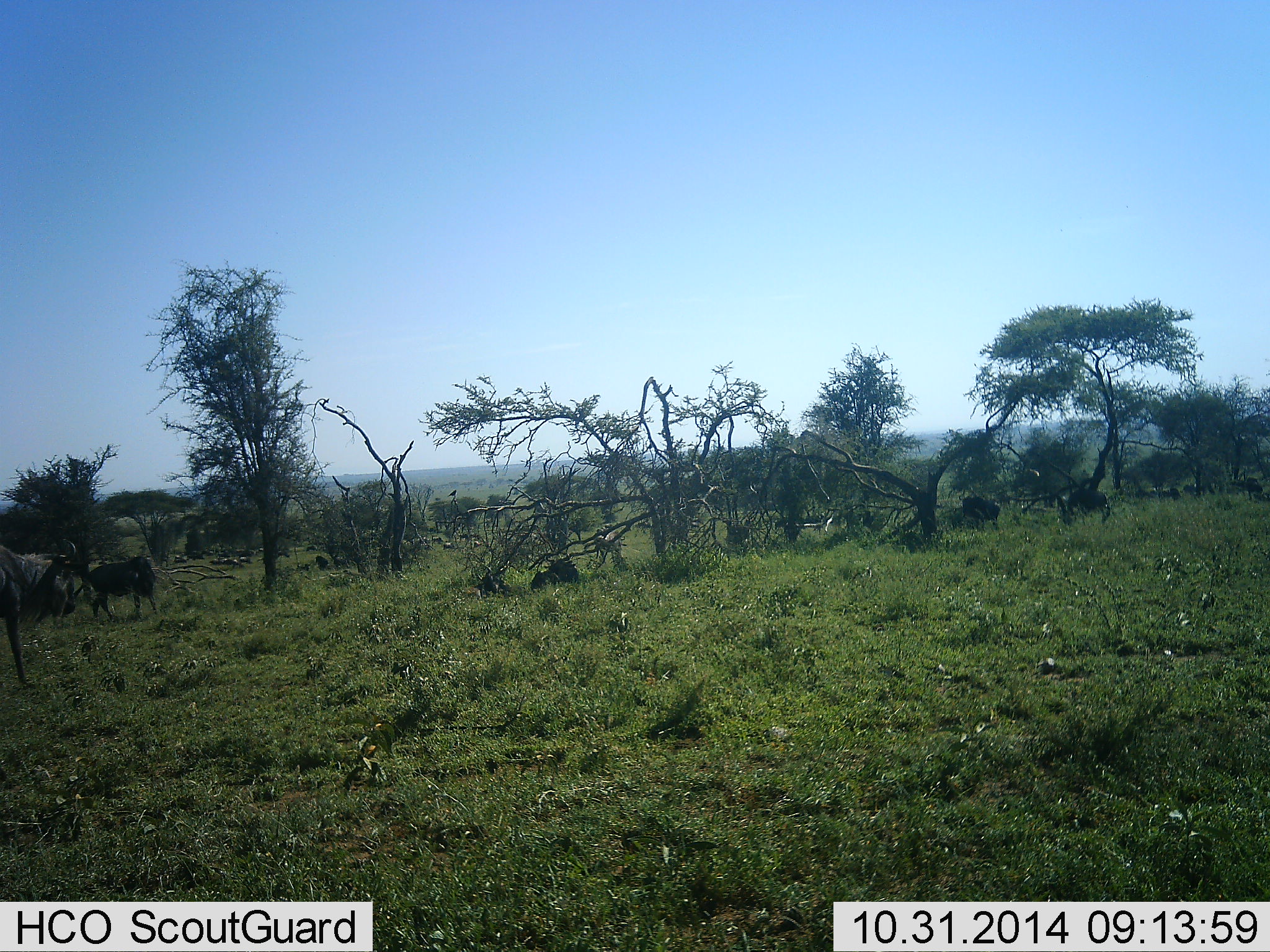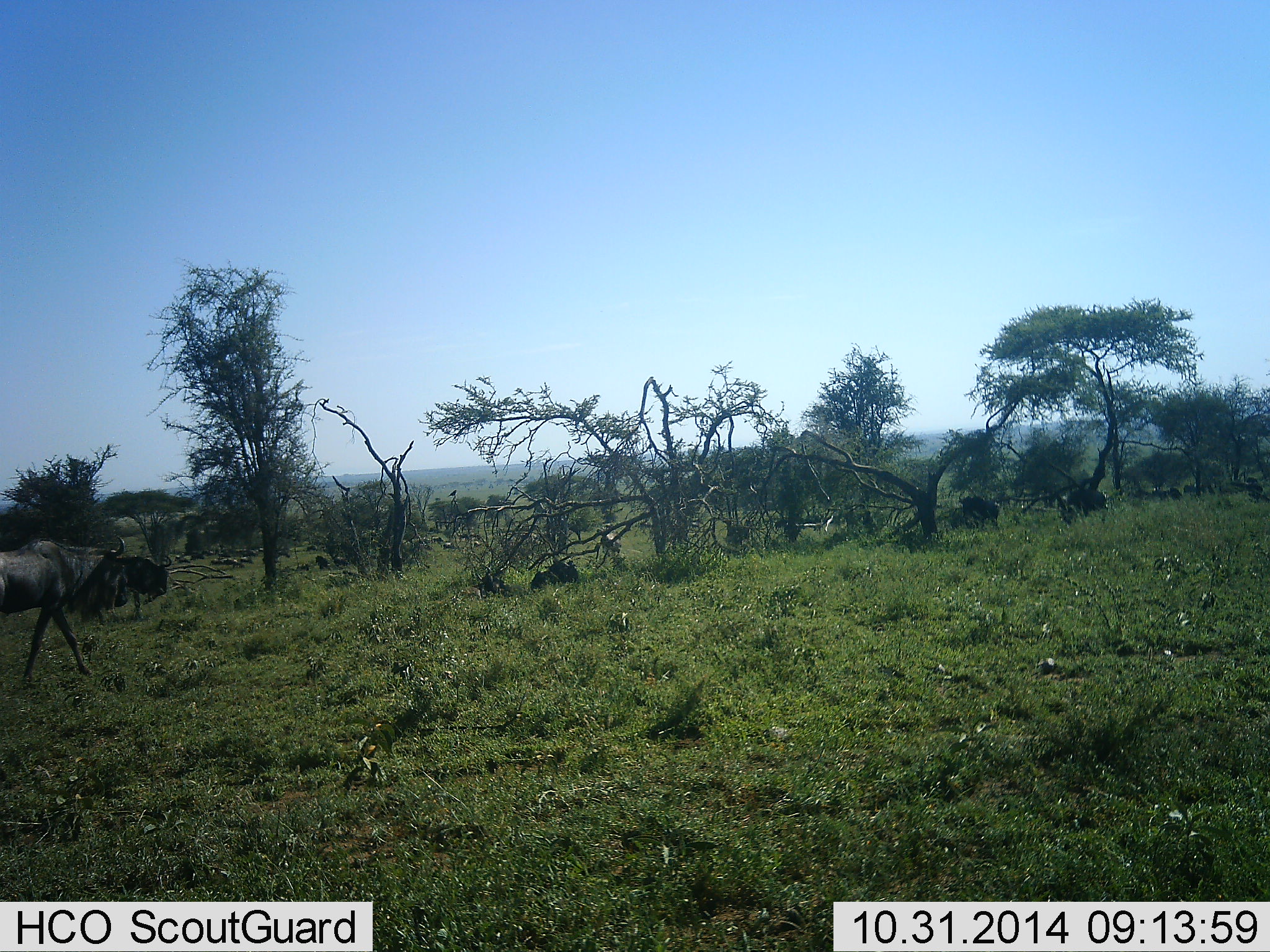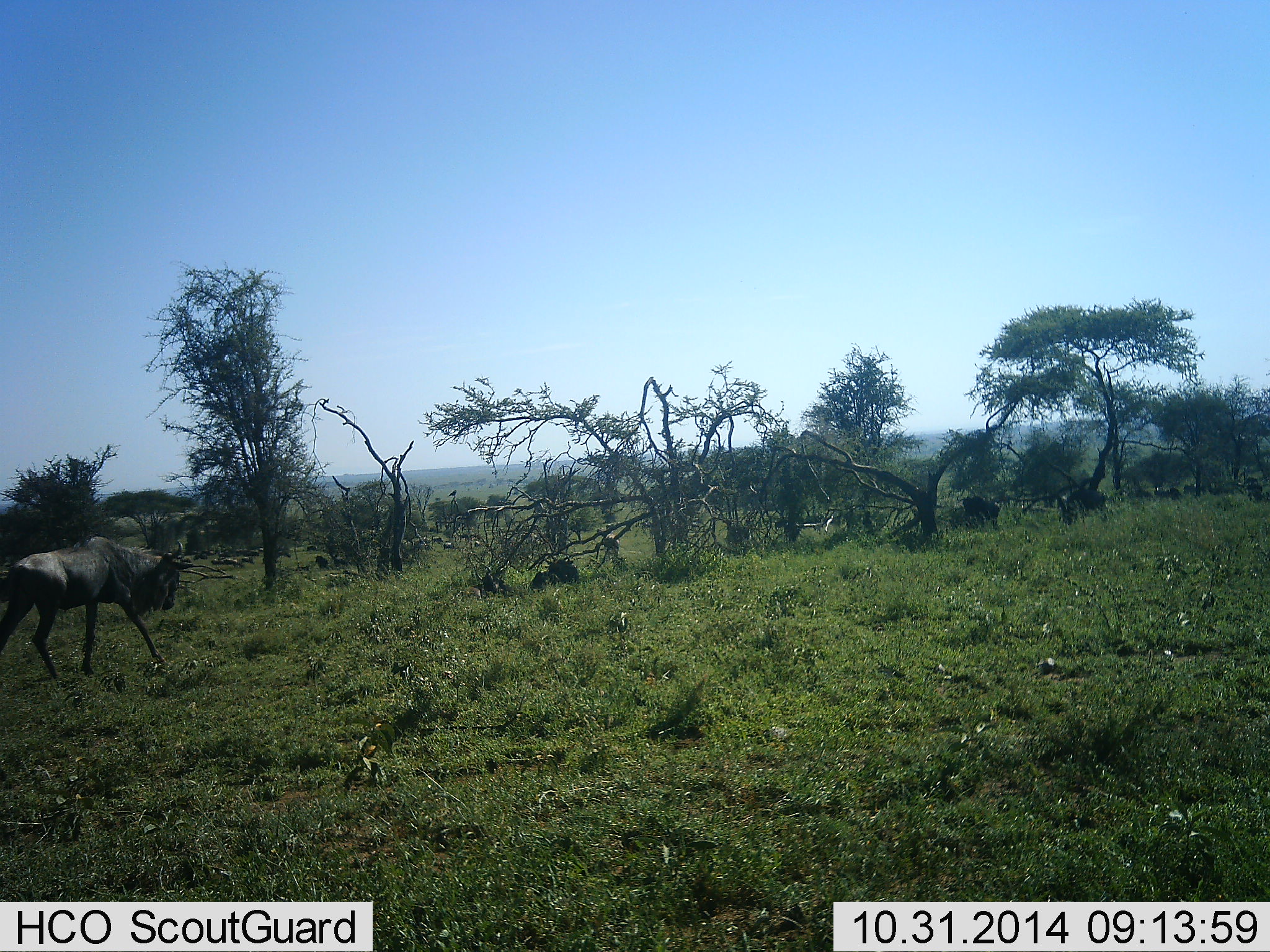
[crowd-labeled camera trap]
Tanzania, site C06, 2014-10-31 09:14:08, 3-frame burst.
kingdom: Animalia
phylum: Chordata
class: Mammalia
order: Artiodactyla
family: Bovidae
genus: Connochaetes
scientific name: Connochaetes taurinus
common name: blue wildebeest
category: wildebeest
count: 5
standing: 40%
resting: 40%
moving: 90%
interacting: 10%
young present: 0%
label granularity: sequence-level